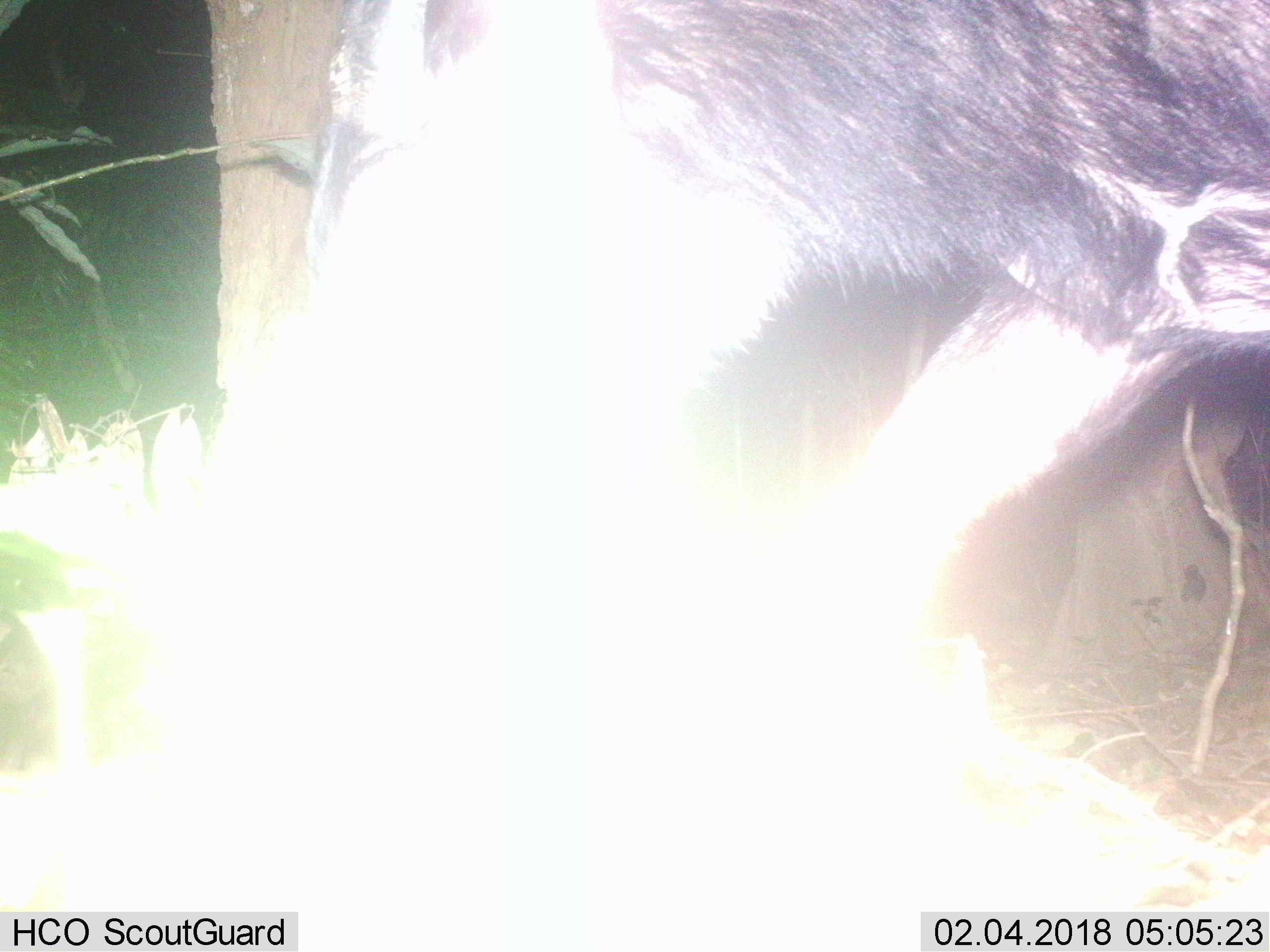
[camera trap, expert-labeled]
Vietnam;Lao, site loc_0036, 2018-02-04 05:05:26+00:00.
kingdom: Animalia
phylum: Chordata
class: Mammalia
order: Artiodactyla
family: Bovidae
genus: Capricornis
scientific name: Capricornis sumatraensis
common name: chinese serow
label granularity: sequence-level